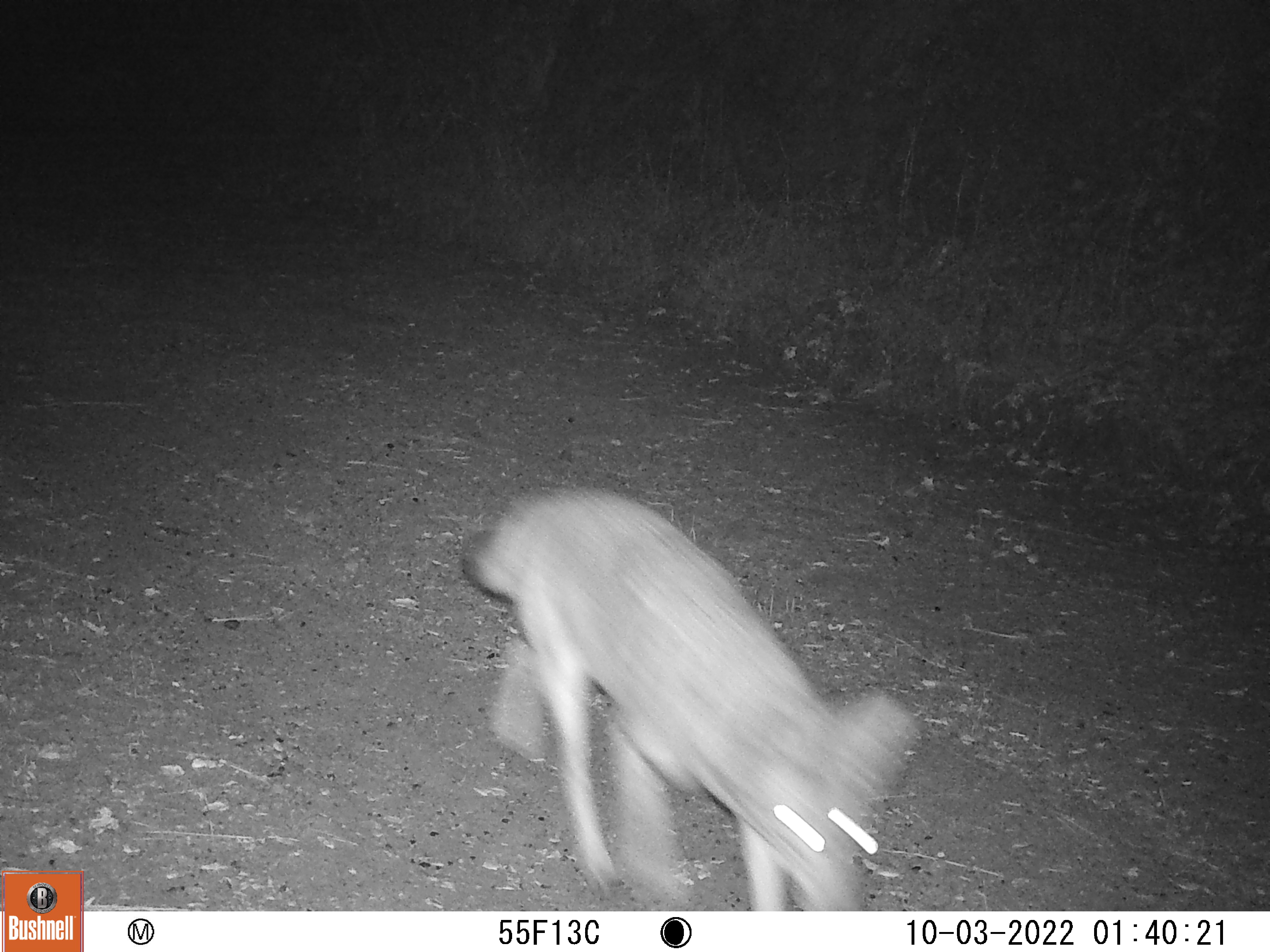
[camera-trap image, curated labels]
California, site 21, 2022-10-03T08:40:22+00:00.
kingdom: Animalia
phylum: Chordata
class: Mammalia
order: Carnivora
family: Canidae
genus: Canis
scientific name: Canis latrans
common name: coyote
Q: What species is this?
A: Coyote (Canis latrans).